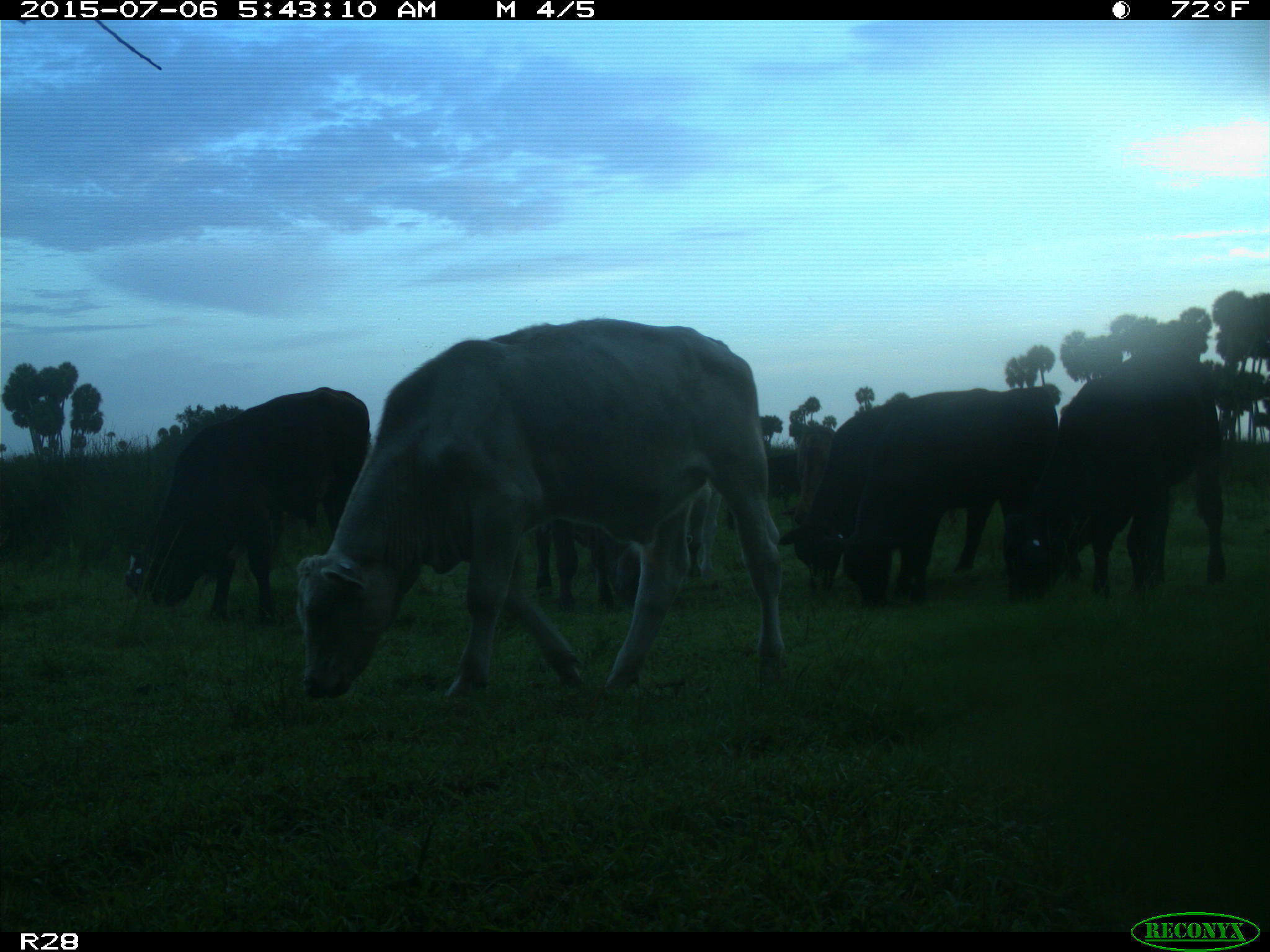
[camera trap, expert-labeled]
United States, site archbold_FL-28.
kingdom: Animalia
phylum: Chordata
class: Mammalia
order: Artiodactyla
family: Bovidae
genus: Bos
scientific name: Bos taurus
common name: domestic cow